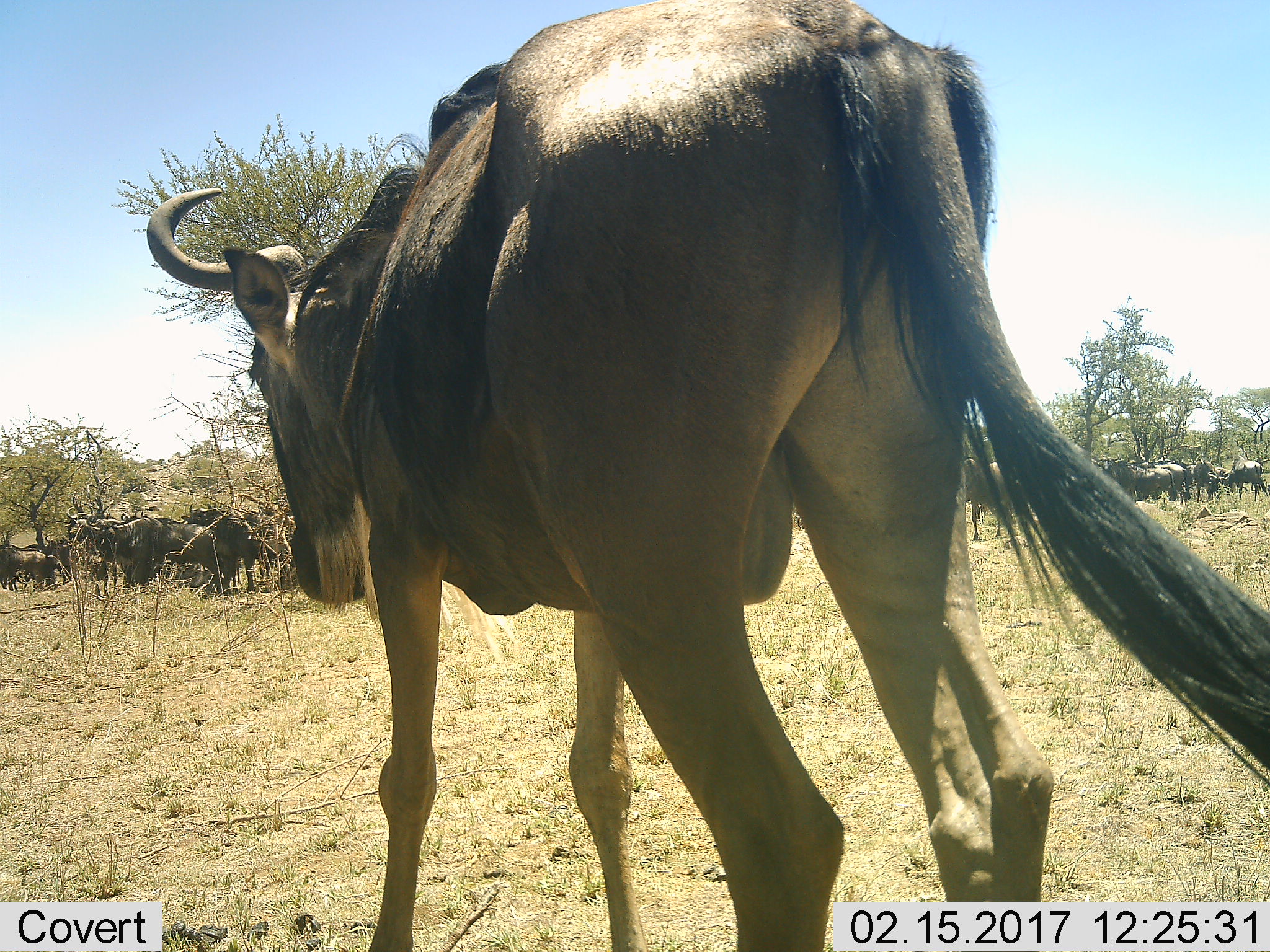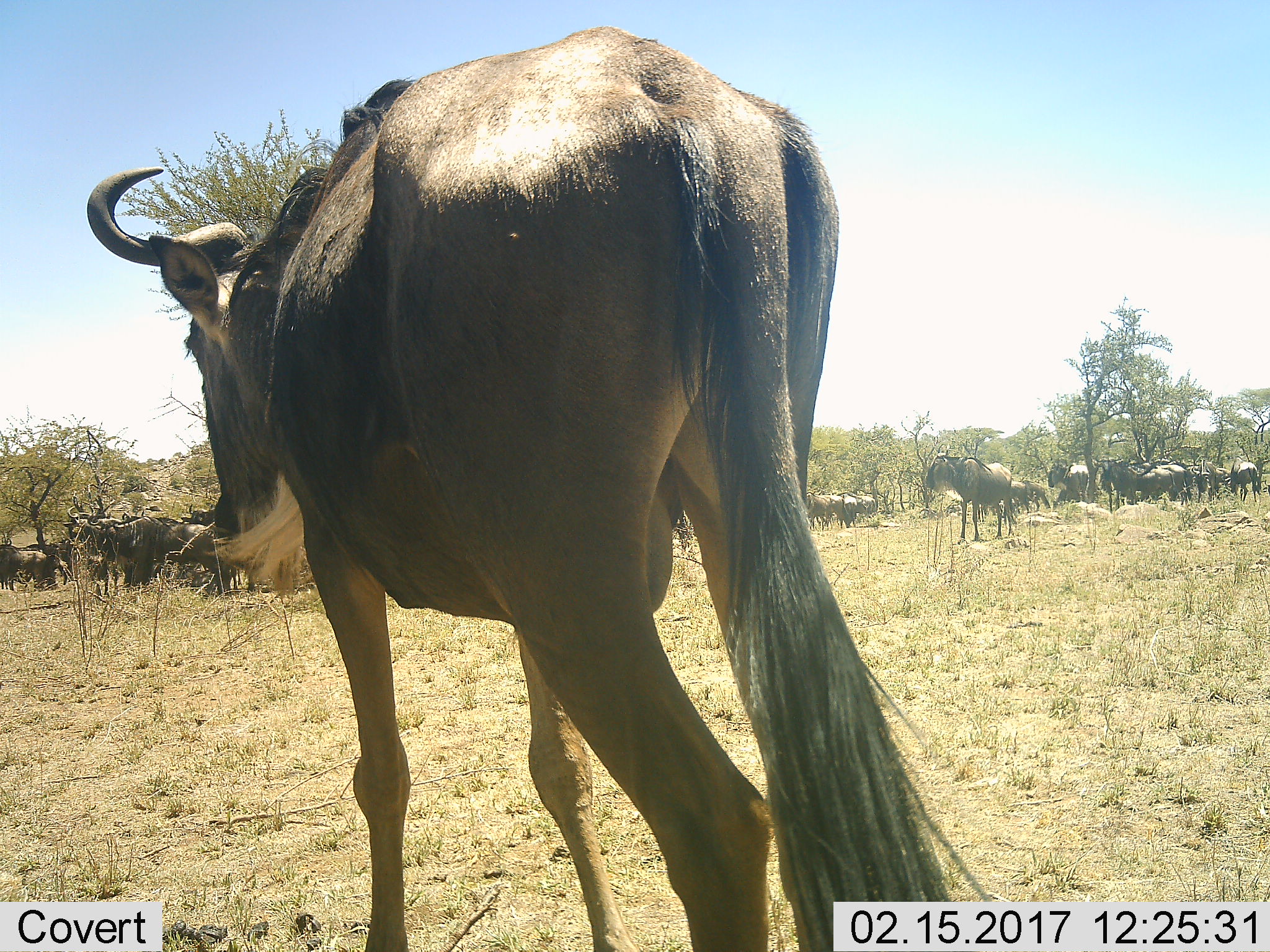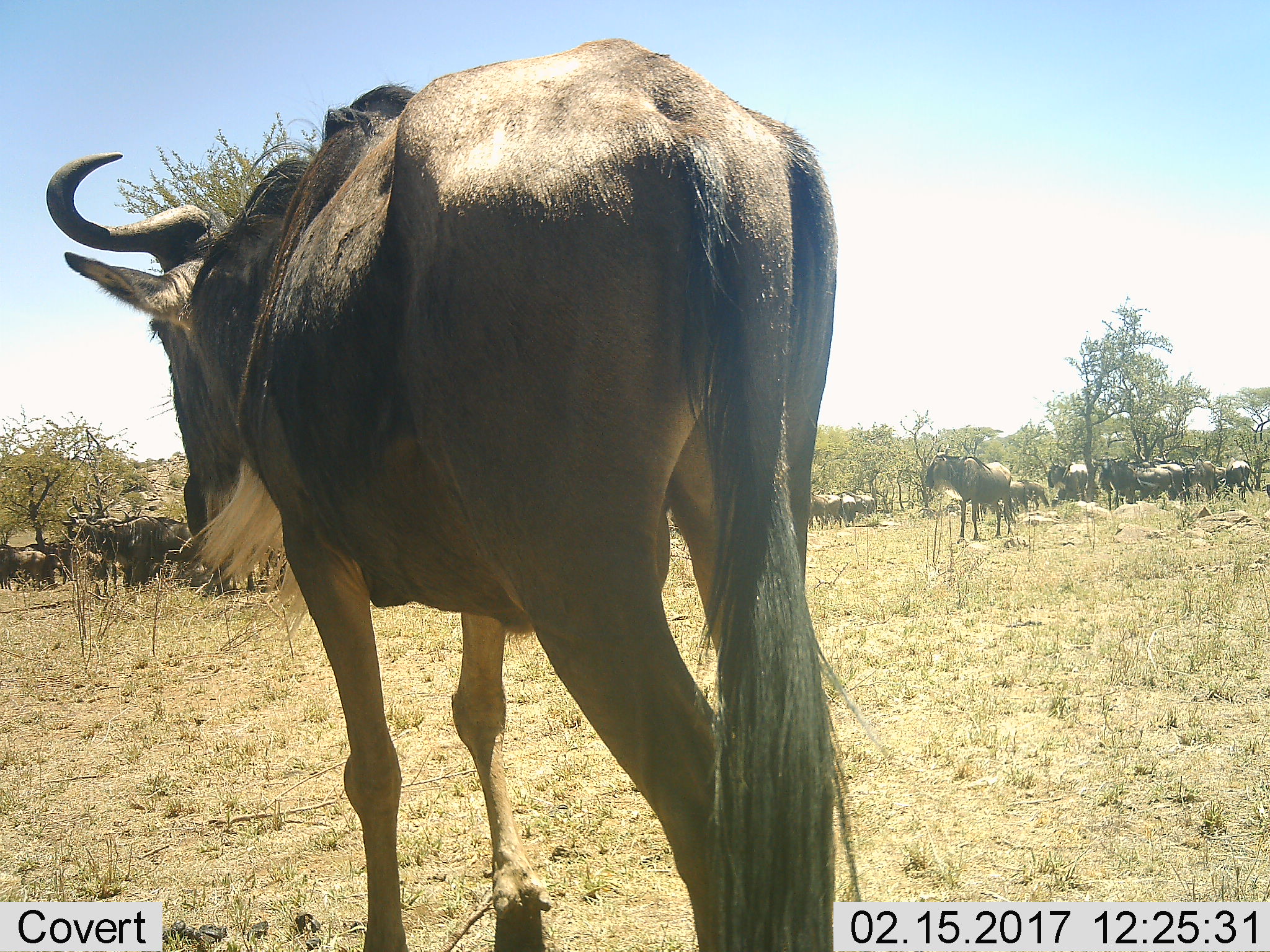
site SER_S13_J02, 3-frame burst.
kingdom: Animalia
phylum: Chordata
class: Mammalia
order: Artiodactyla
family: Bovidae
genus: Connochaetes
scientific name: Connochaetes taurinus taurinus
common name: blue wildebeest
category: wildebeestblue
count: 11-50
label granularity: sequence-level